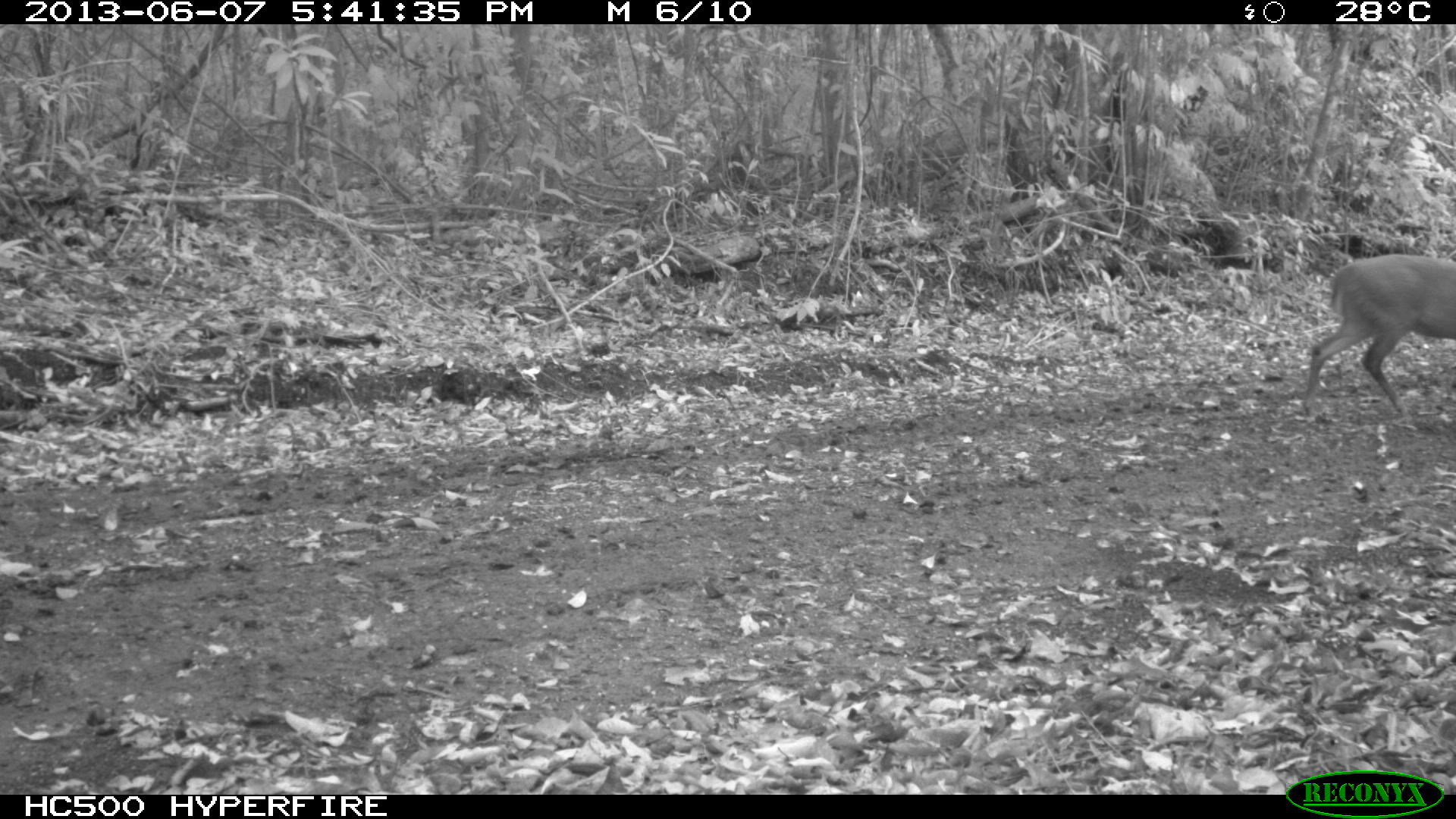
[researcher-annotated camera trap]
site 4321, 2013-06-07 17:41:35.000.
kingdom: Animalia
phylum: Chordata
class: Mammalia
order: Artiodactyla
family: Cervidae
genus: Mazama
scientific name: Mazama temama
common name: central american red brocket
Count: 1.